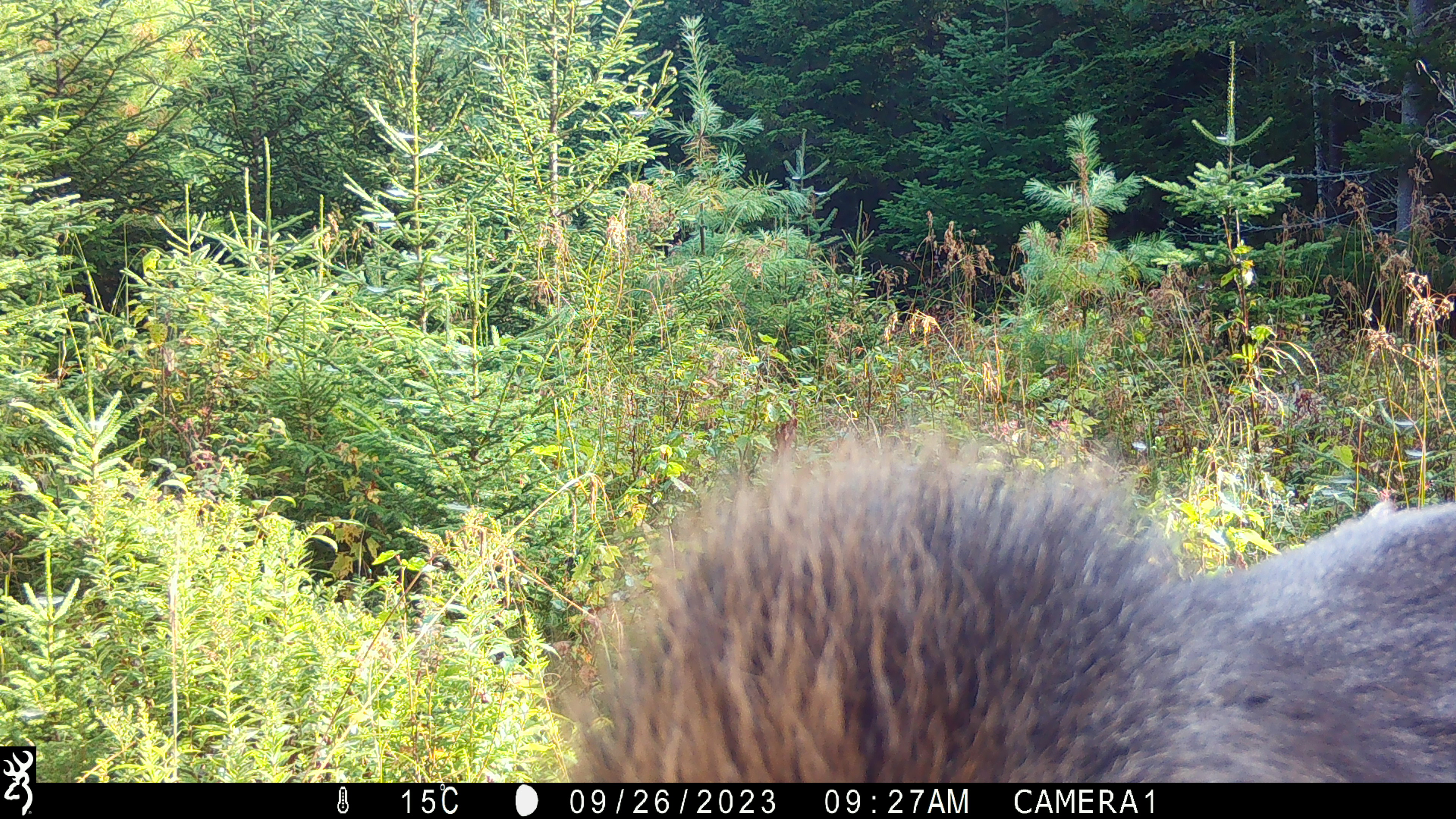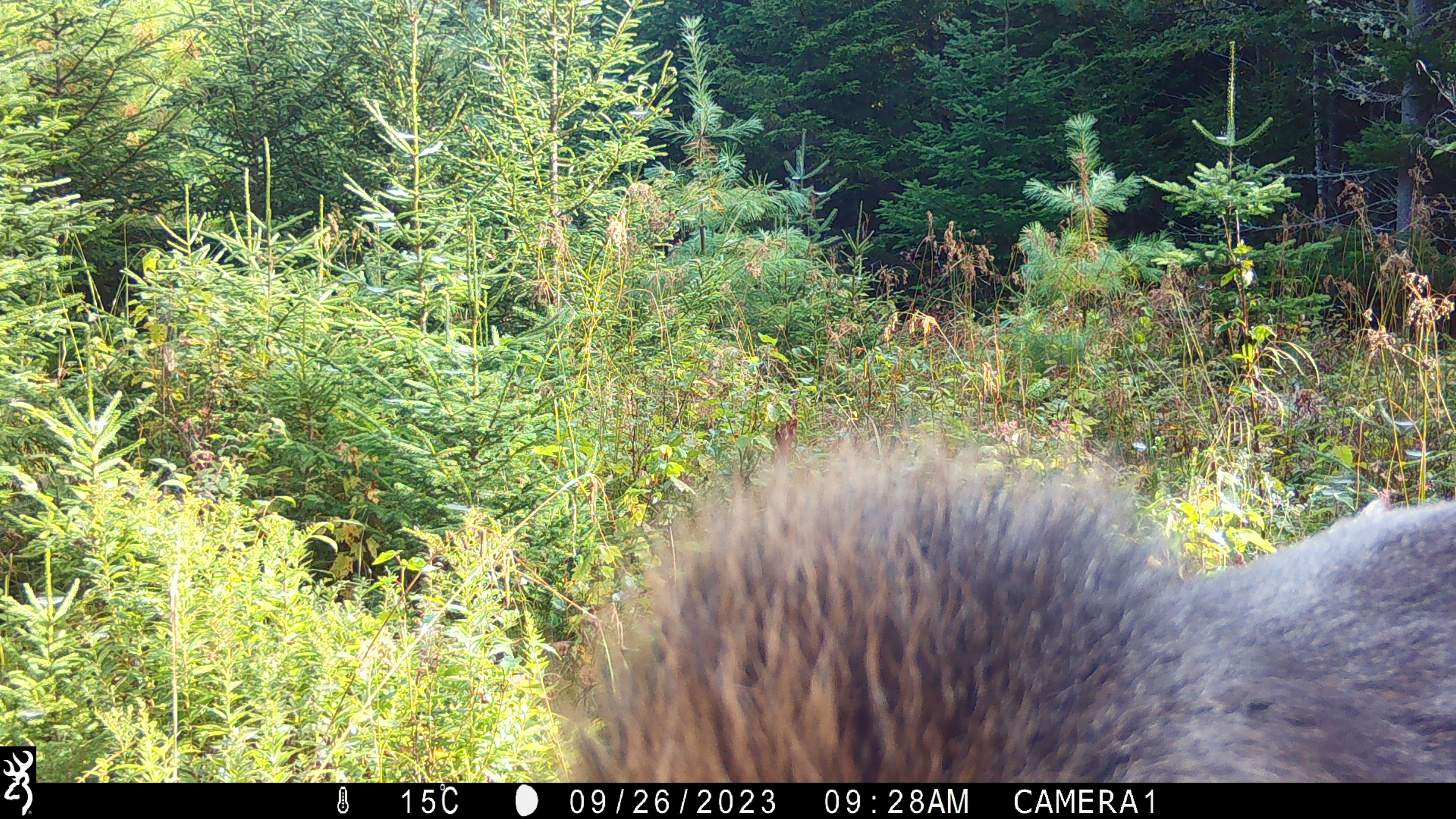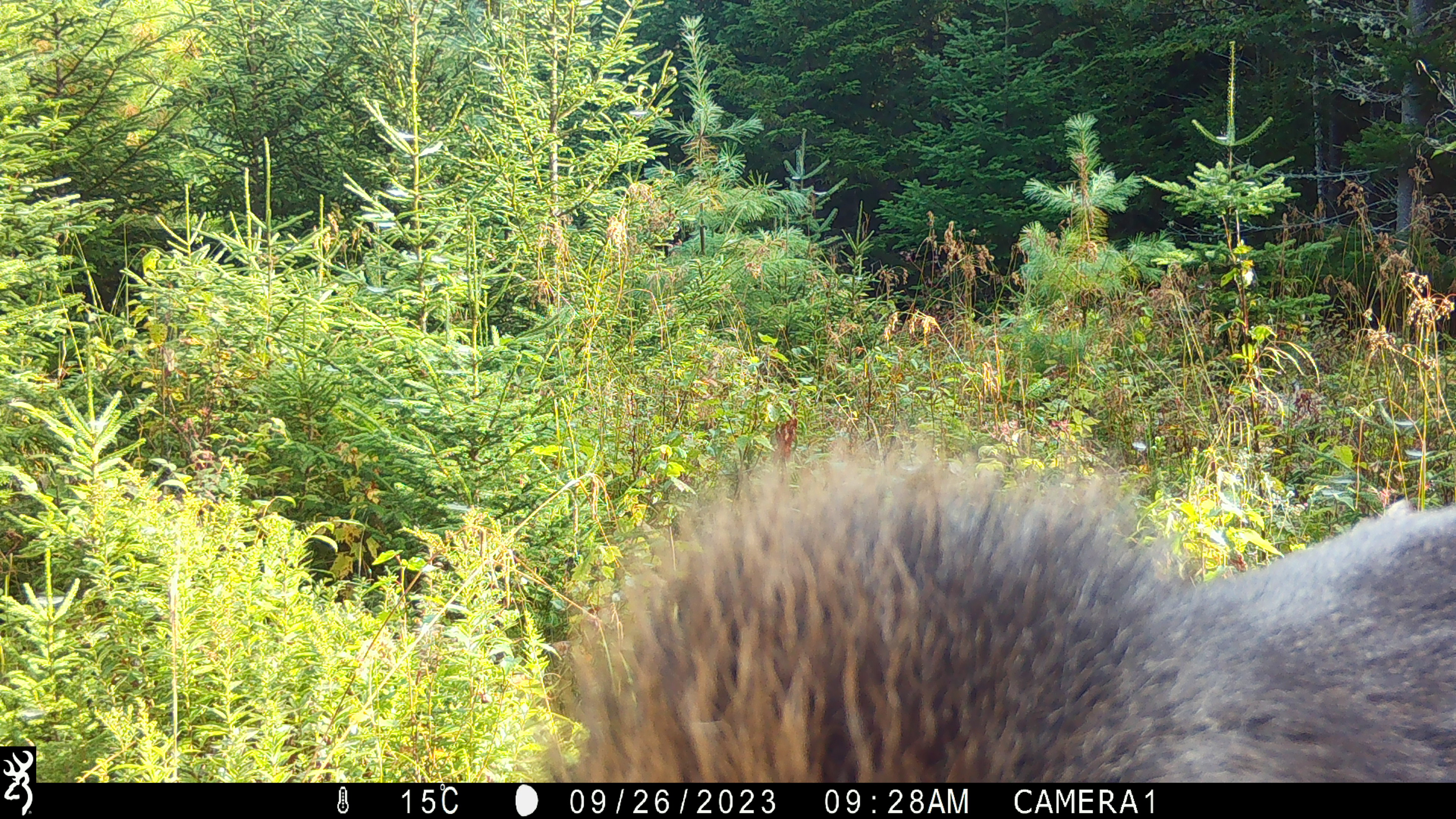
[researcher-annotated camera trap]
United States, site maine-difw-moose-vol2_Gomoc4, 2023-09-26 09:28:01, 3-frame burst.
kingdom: Animalia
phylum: Chordata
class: Mammalia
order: Artiodactyla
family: Cervidae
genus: Alces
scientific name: Alces alces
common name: moose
Moose (Alces alces).